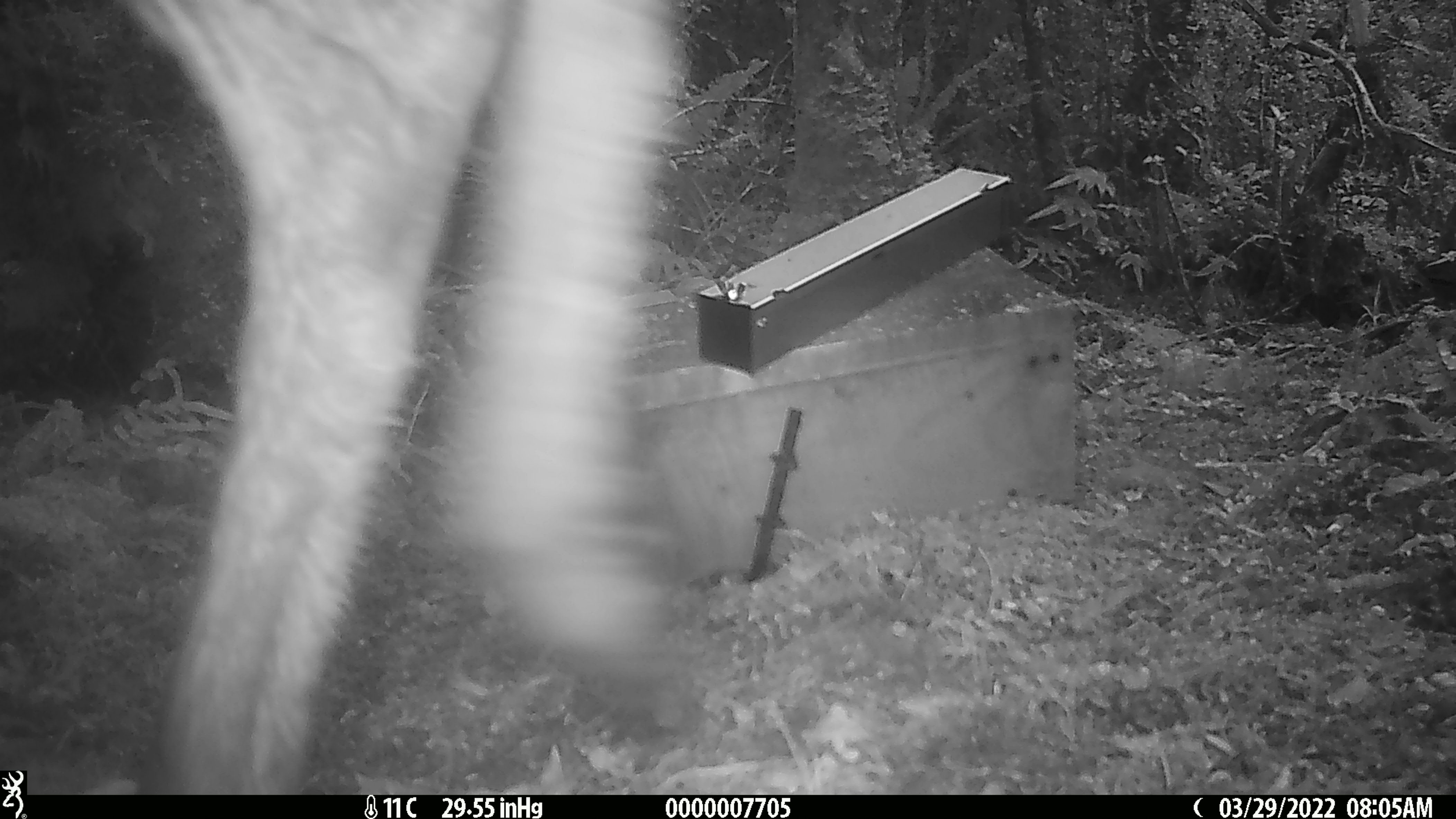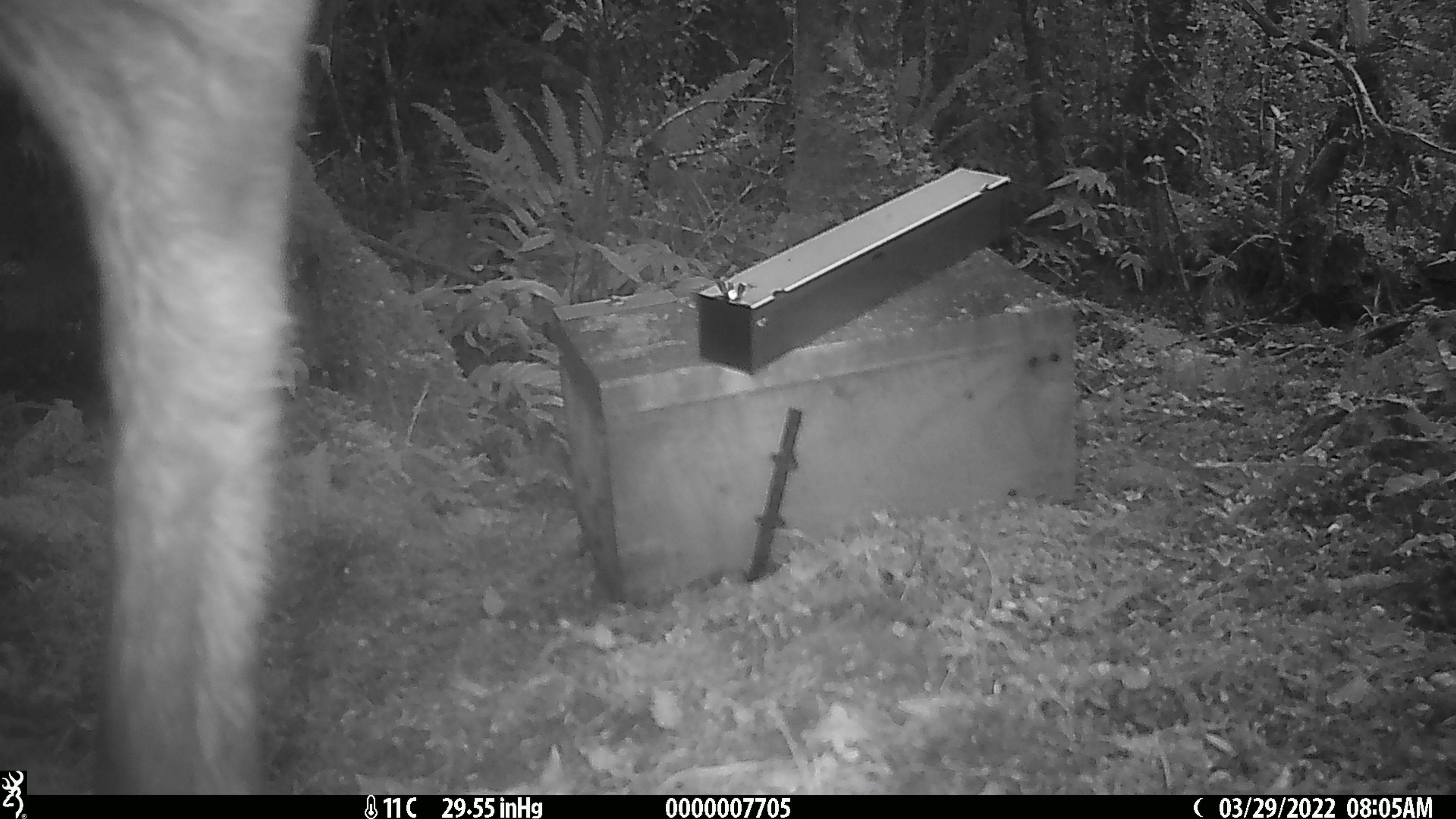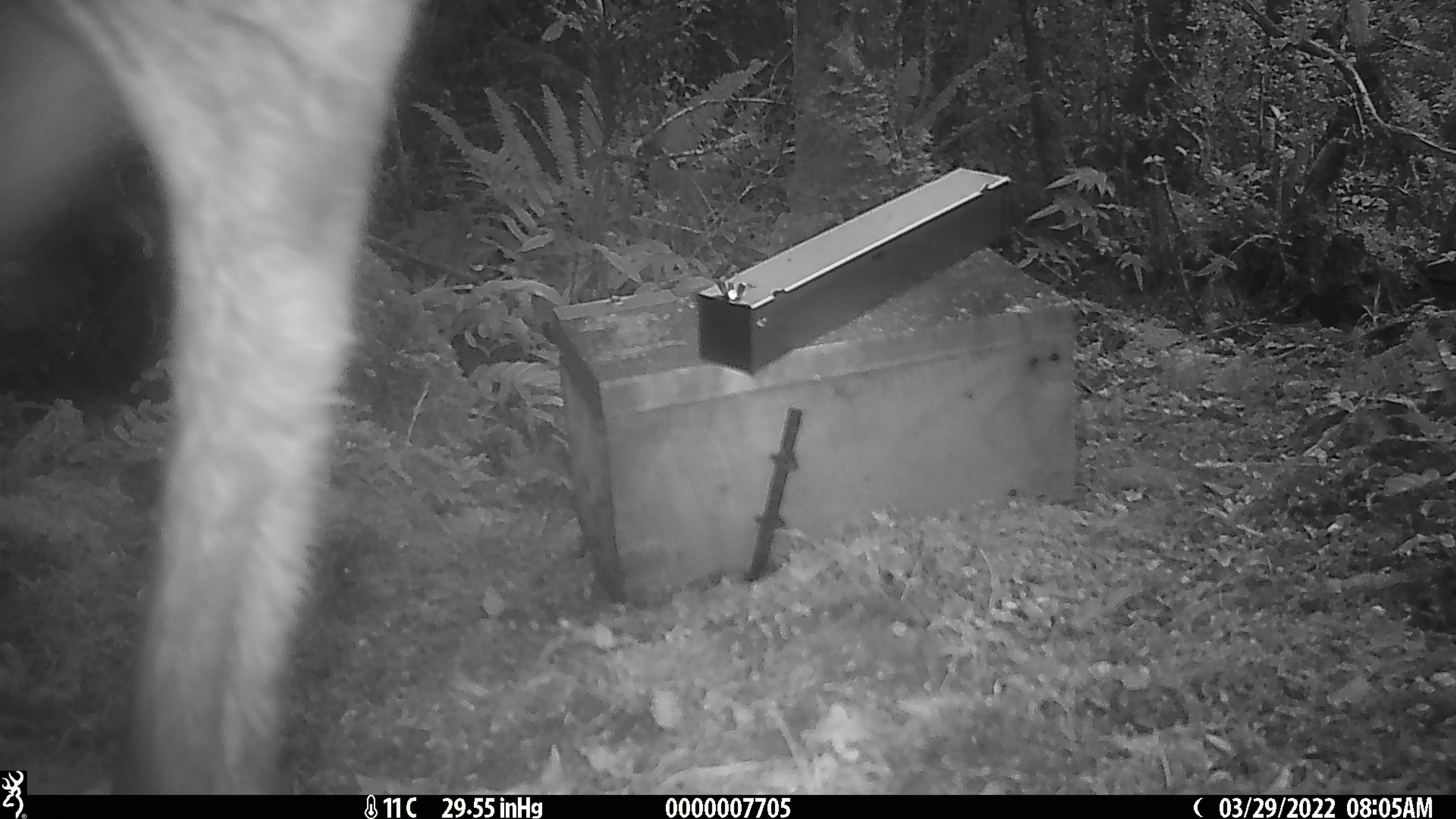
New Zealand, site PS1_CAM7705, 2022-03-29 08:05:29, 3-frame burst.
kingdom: Animalia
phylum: Chordata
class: Mammalia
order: Artiodactyla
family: Cervidae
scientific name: Cervidae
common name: deer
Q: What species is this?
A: Deer (Cervidae).